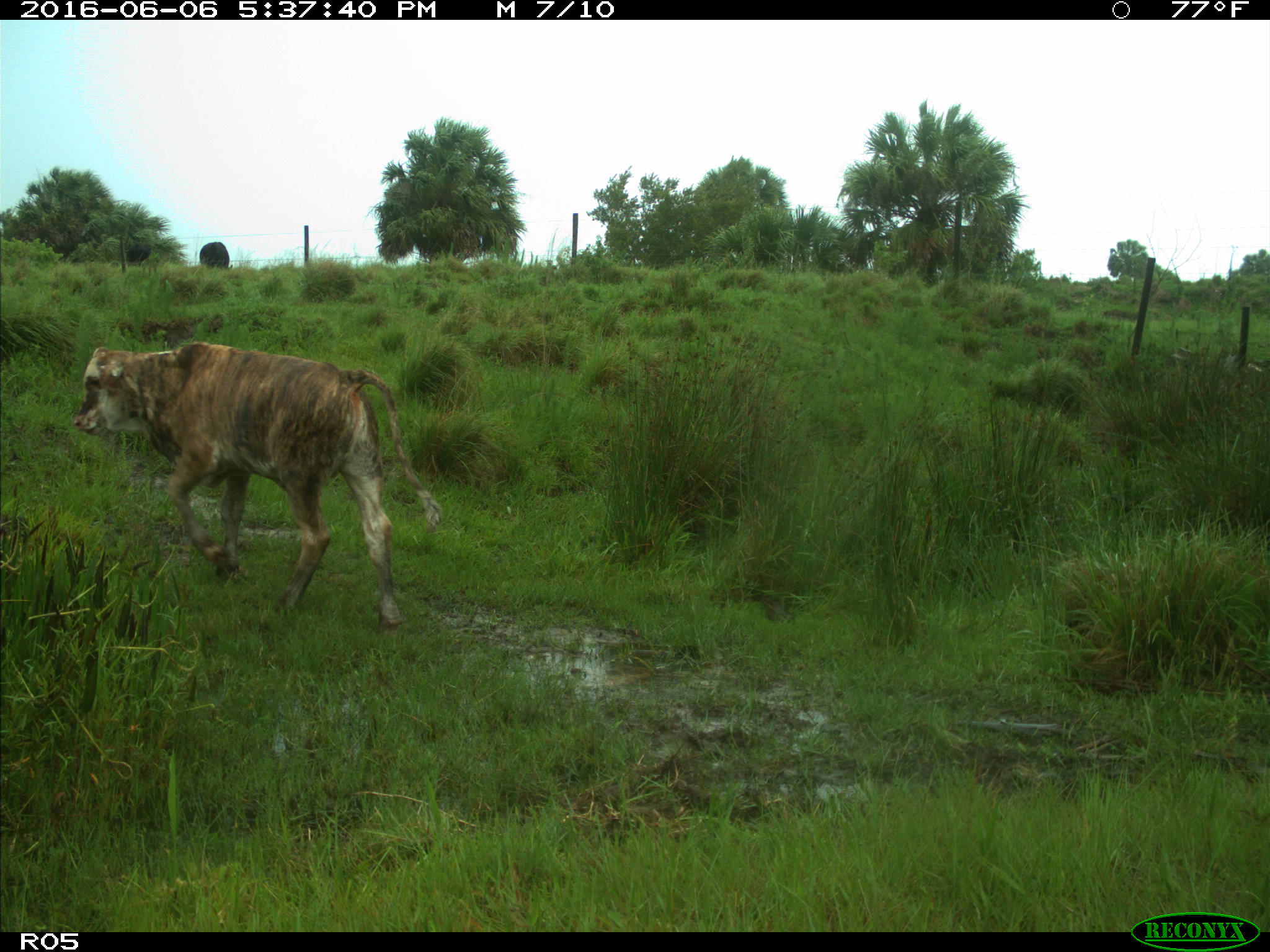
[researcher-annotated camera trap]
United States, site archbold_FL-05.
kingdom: Animalia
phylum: Chordata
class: Mammalia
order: Artiodactyla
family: Bovidae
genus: Bos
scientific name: Bos taurus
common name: domestic cow